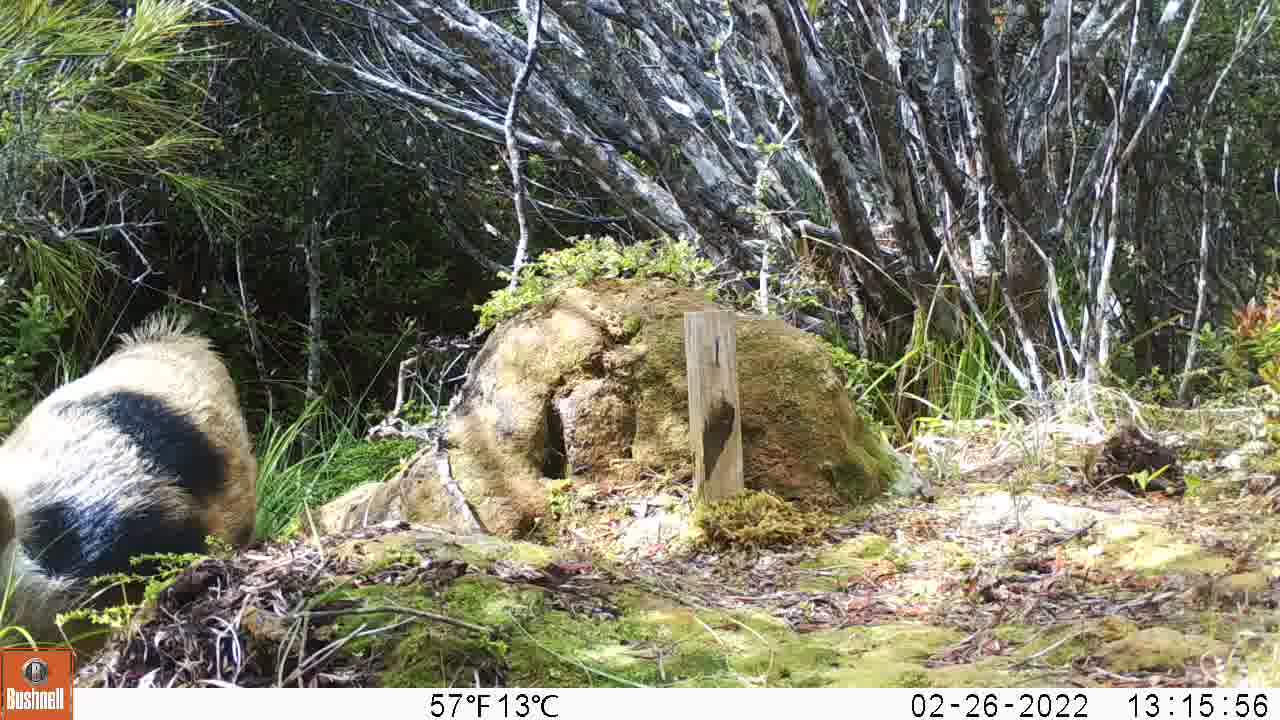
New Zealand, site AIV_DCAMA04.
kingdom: Animalia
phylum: Chordata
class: Mammalia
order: Artiodactyla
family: Suidae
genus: Sus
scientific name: Sus scrofa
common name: pig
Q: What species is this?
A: Pig (Sus scrofa).